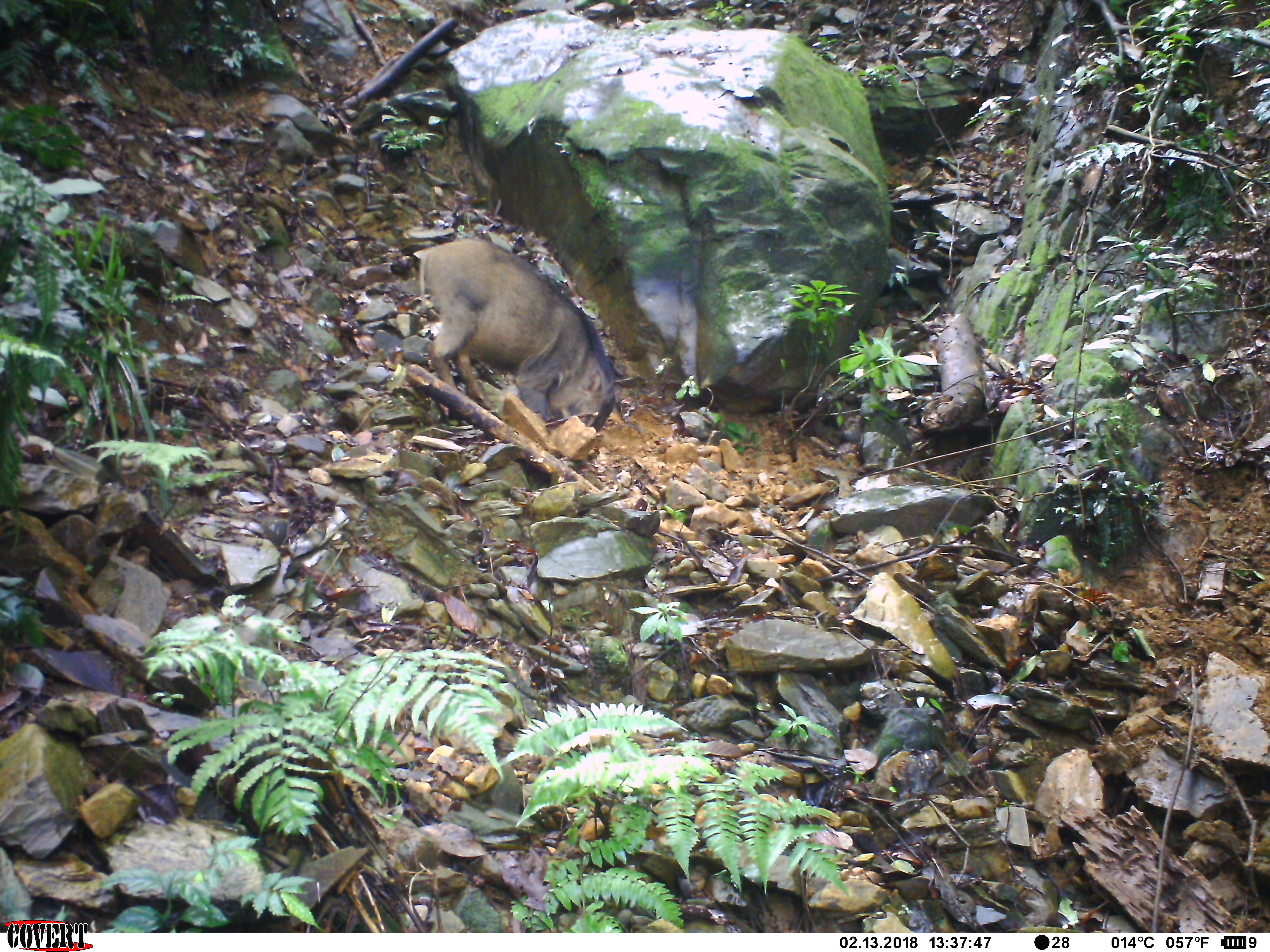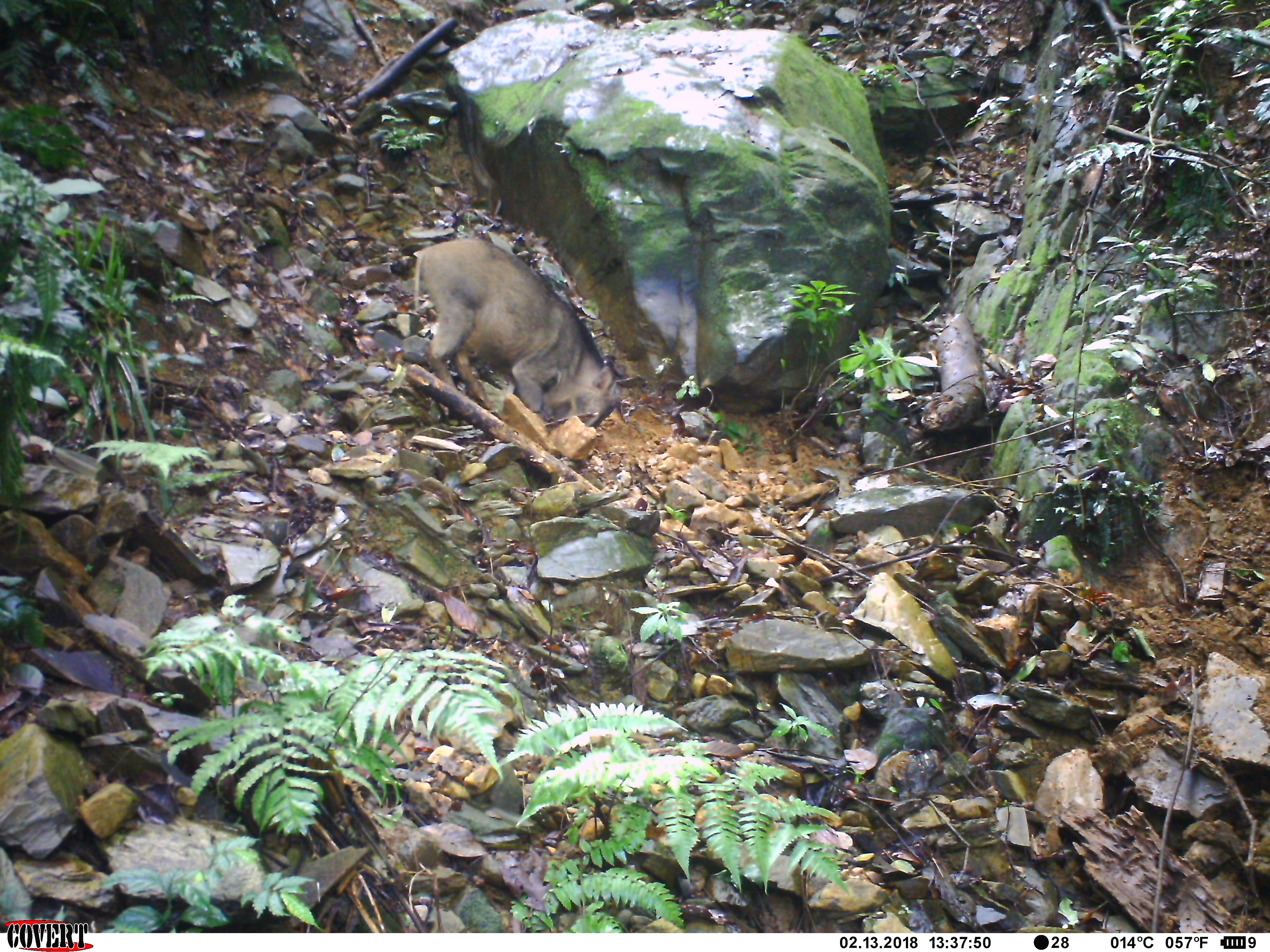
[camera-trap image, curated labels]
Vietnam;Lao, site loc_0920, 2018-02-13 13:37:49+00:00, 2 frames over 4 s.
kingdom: Animalia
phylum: Chordata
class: Mammalia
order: Artiodactyla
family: Suidae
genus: Sus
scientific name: Sus scrofa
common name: eurasian wild pig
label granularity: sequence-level